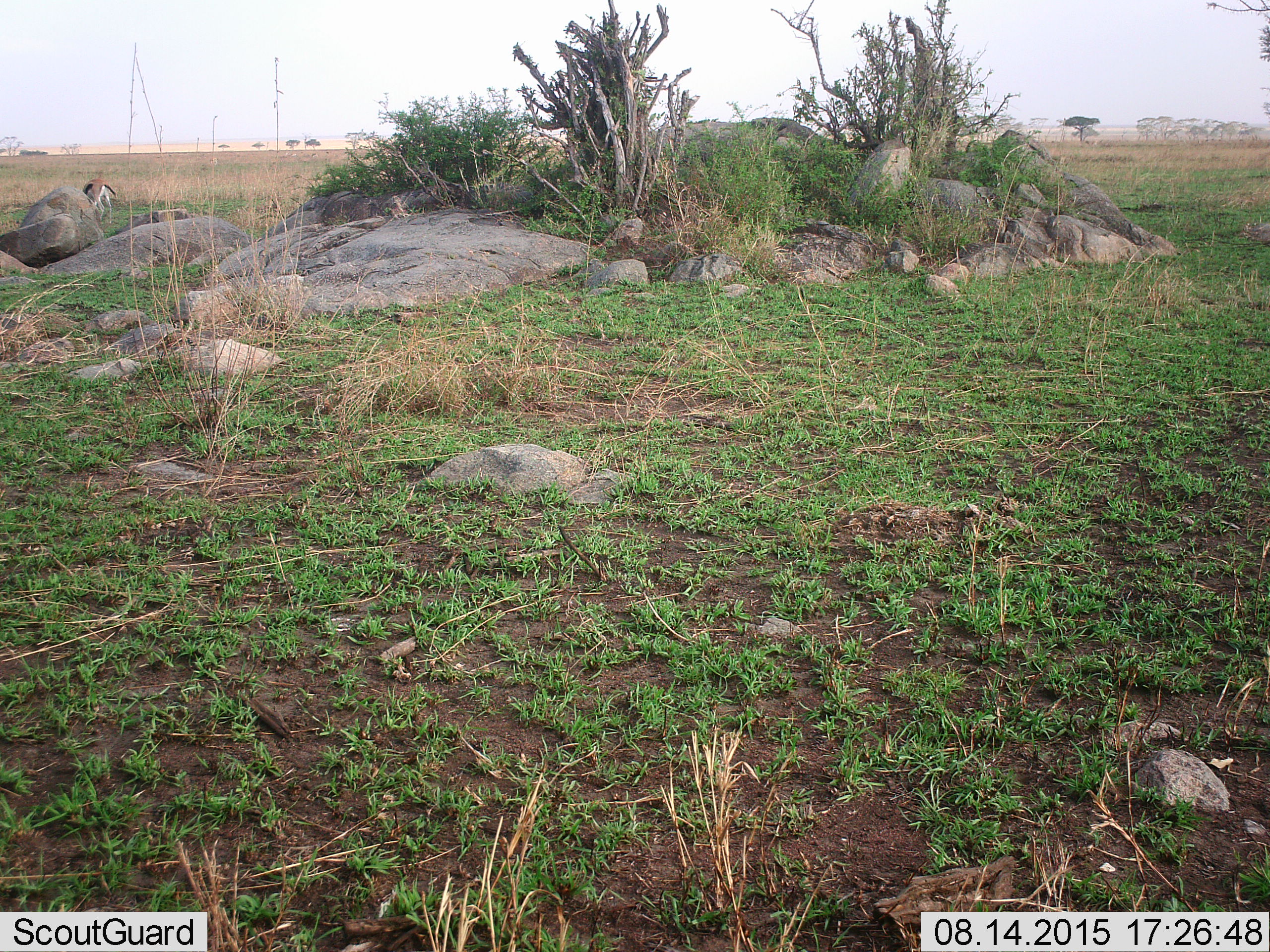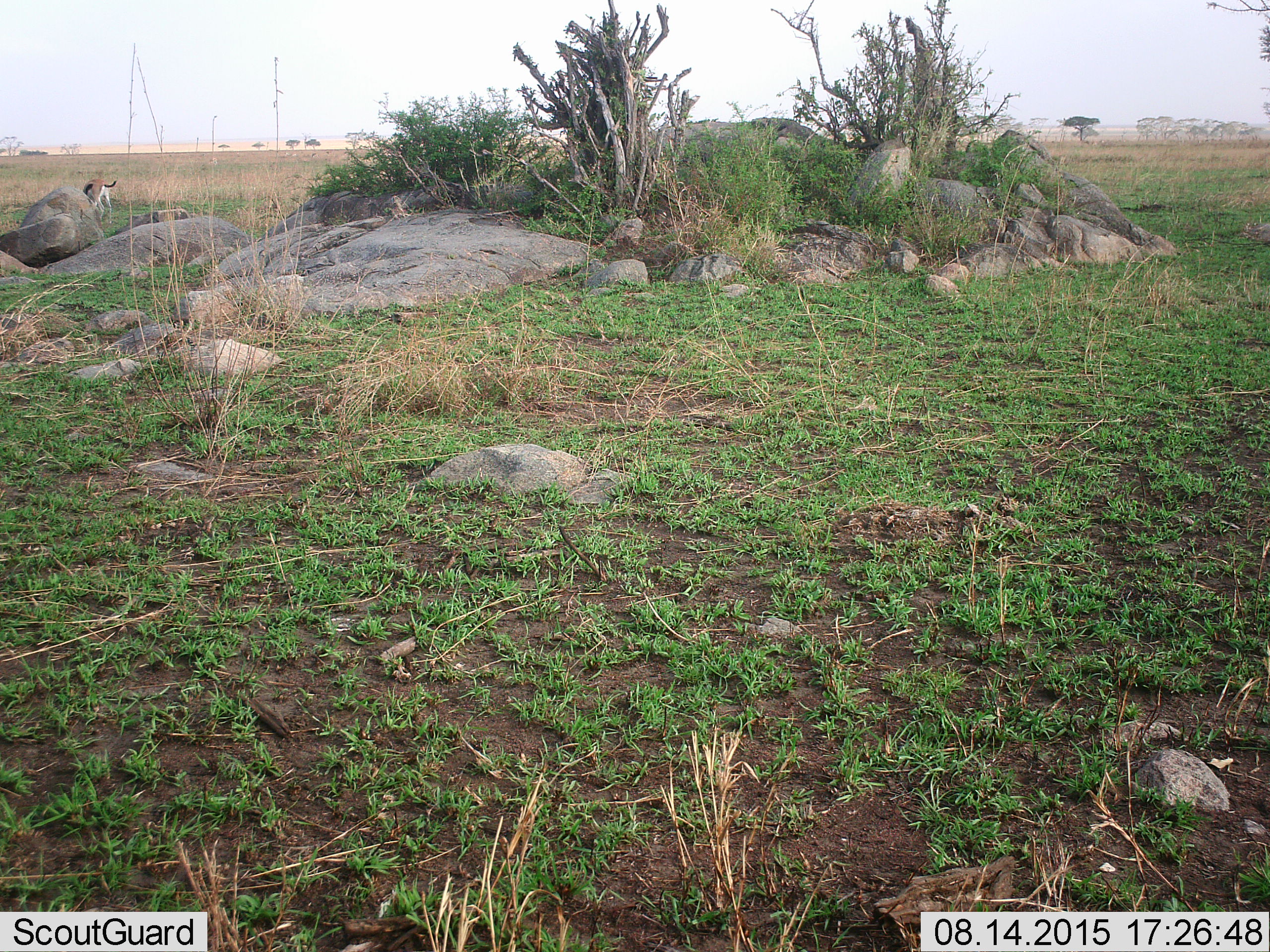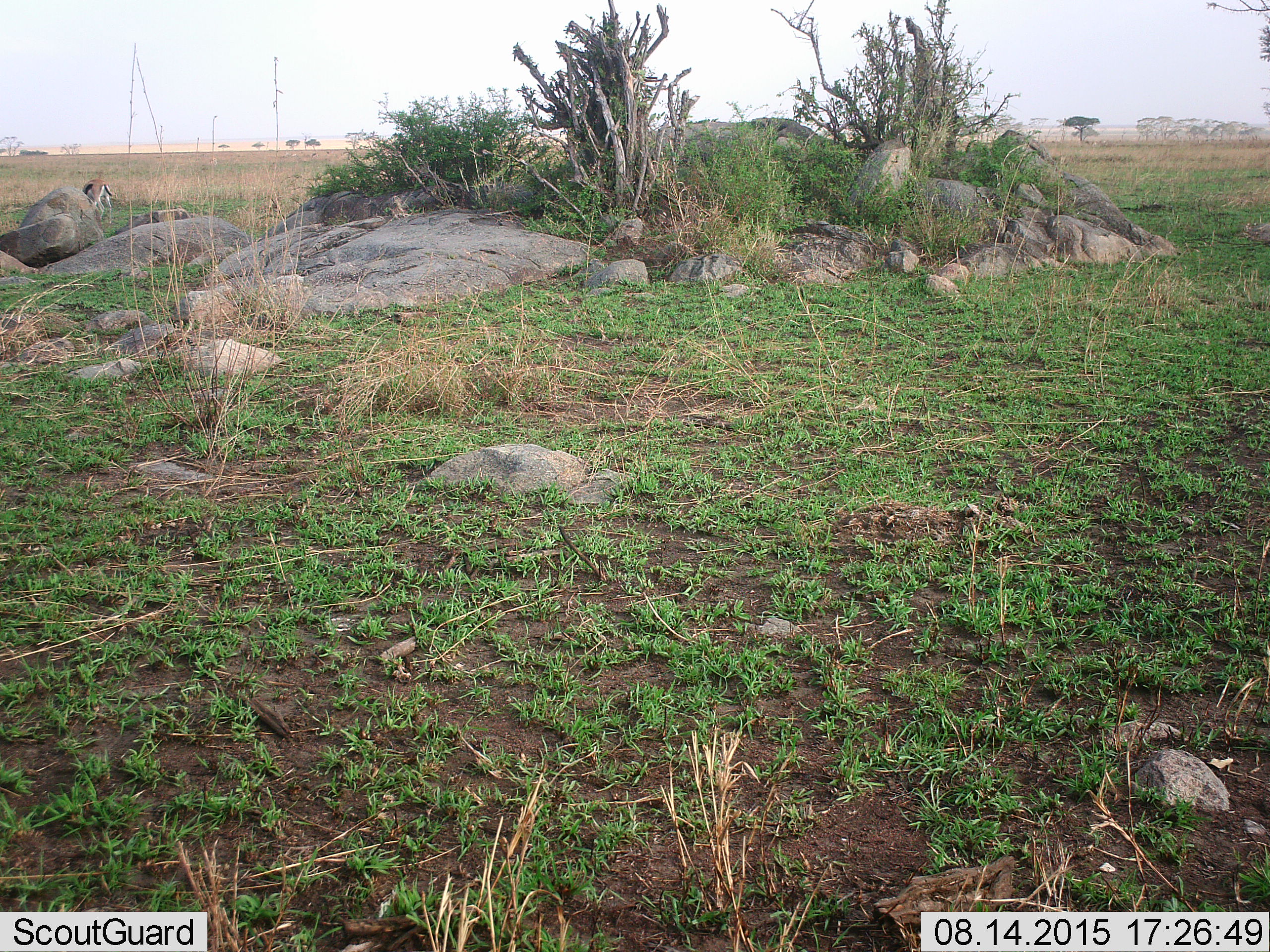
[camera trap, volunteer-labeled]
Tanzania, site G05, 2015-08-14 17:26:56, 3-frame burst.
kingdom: Animalia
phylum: Chordata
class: Mammalia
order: Artiodactyla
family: Bovidae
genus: Eudorcas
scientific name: Eudorcas thomsonii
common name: thomson's gazelle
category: gazellethomsons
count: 1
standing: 20%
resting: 0%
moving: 7%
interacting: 0%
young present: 0%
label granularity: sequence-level